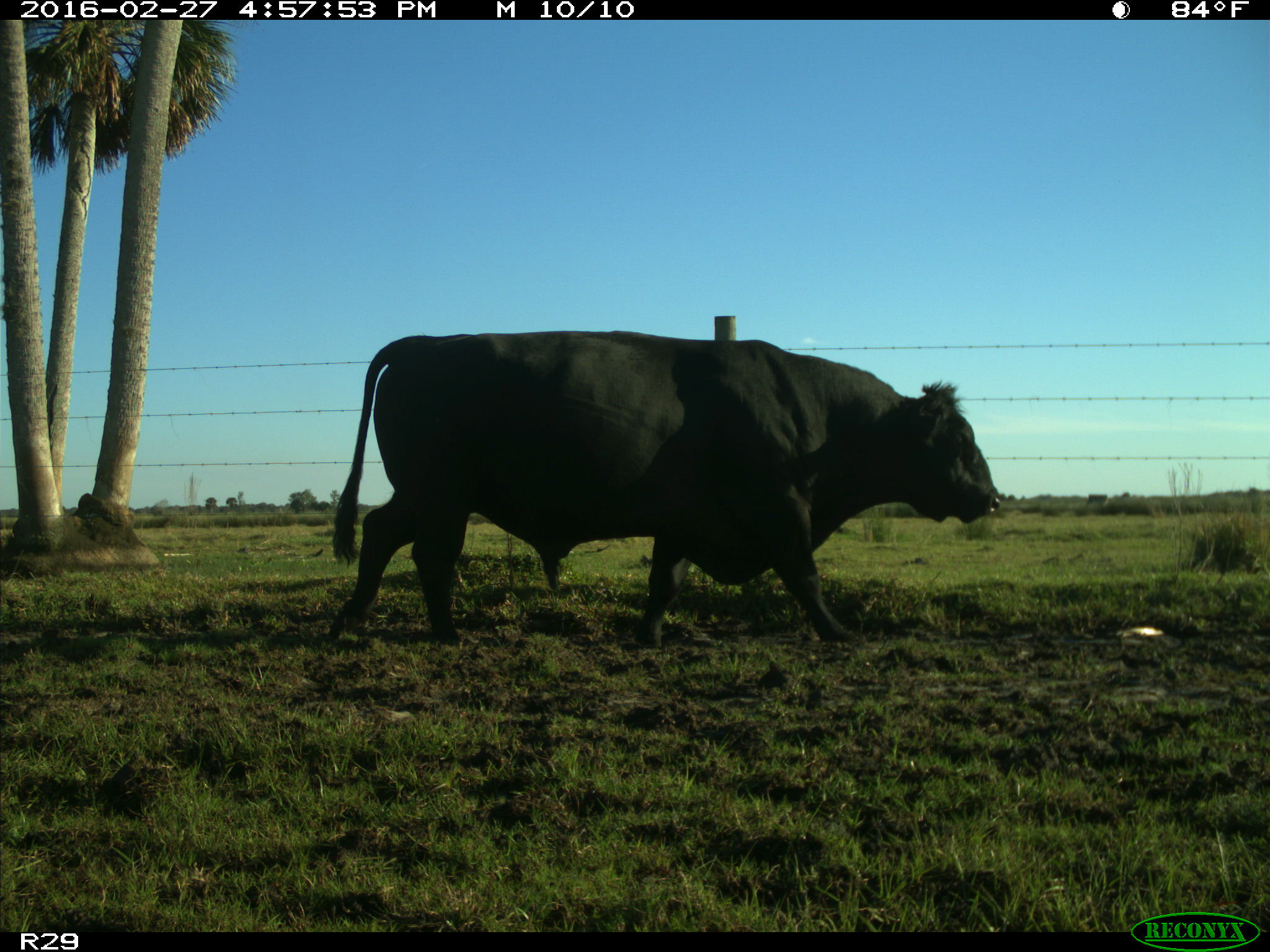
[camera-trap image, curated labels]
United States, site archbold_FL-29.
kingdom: Animalia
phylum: Chordata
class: Mammalia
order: Artiodactyla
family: Bovidae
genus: Bos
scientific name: Bos taurus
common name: domestic cow